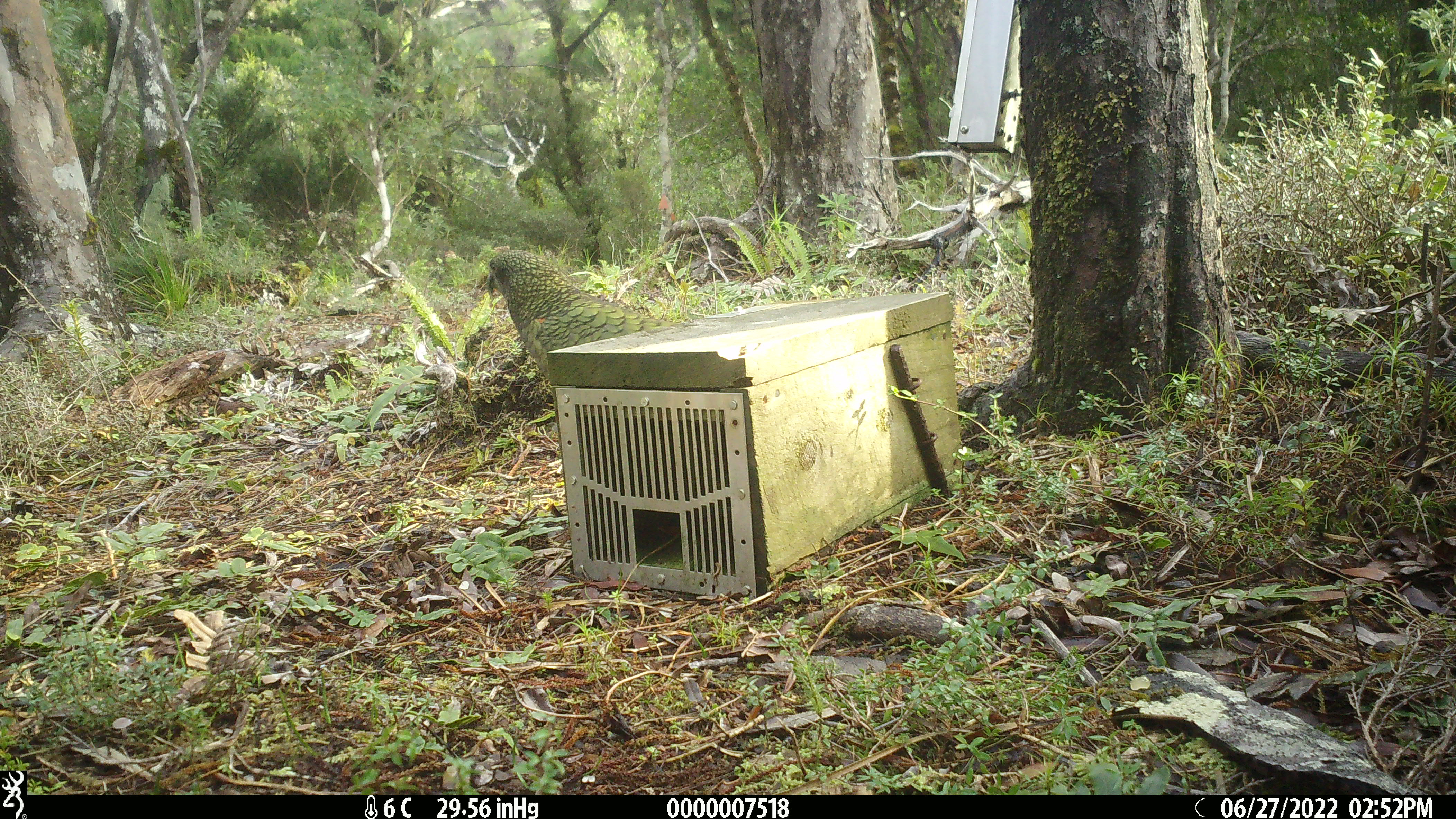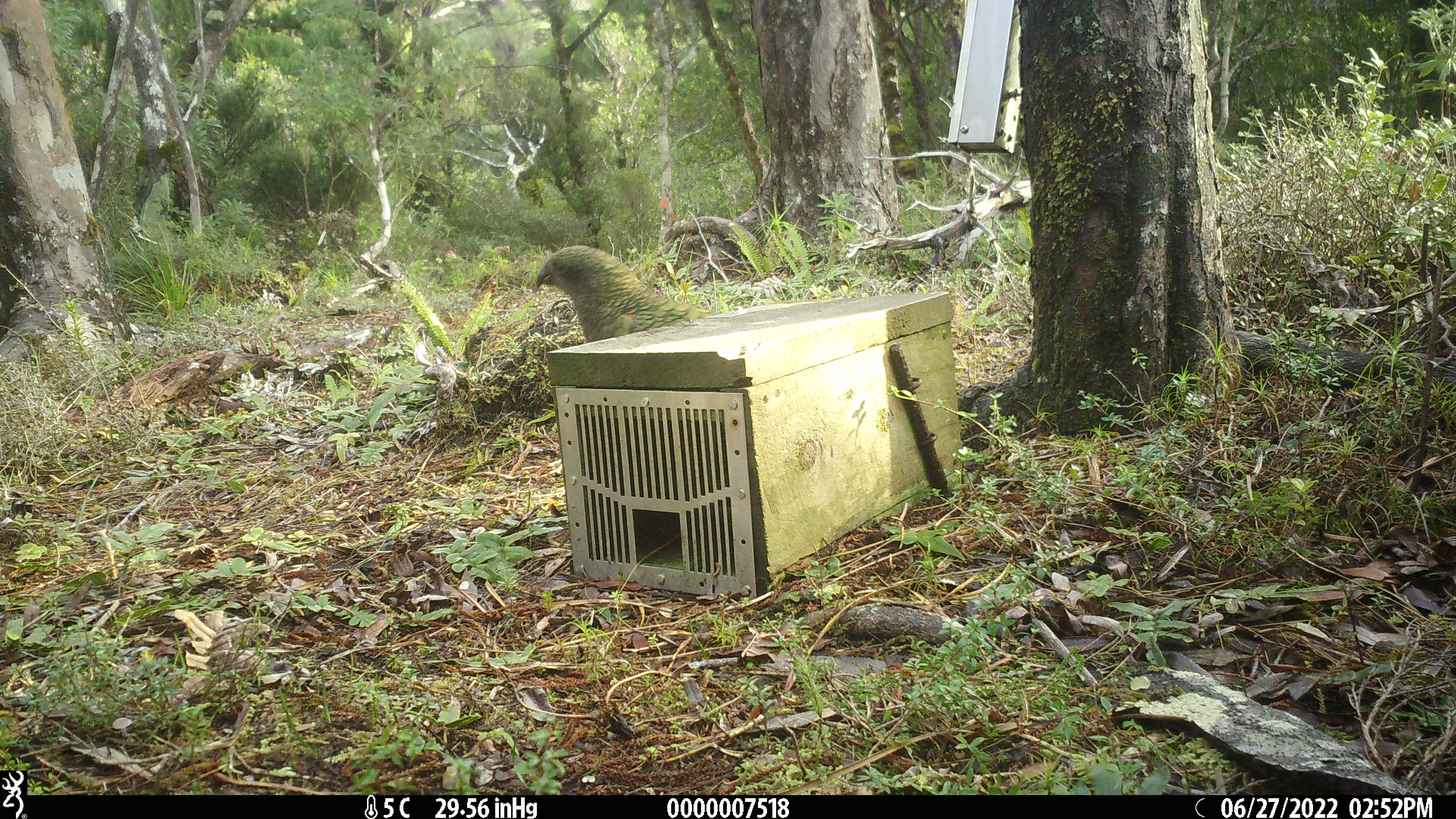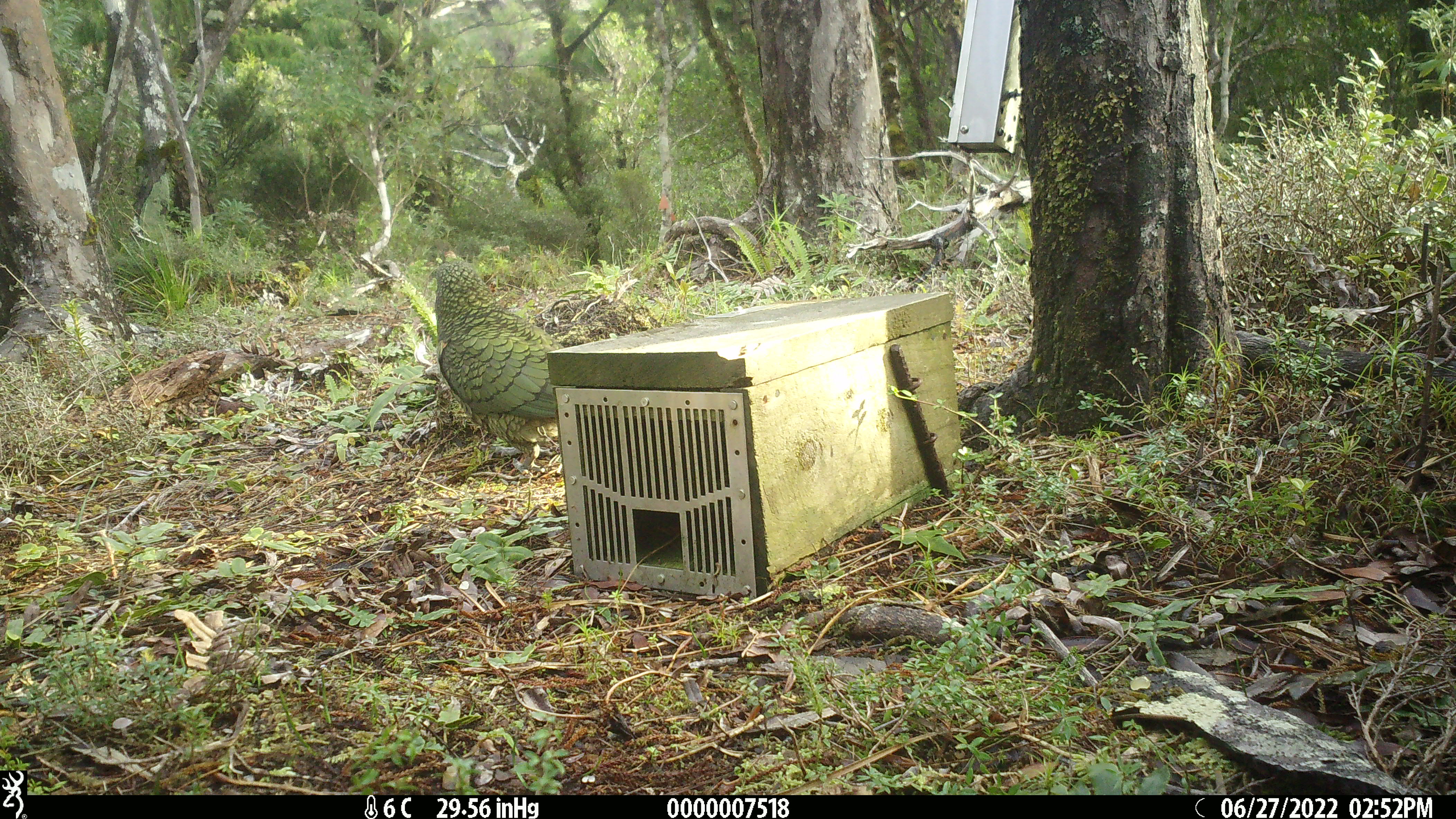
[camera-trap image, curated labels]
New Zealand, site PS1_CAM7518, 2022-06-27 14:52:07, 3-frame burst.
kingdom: Animalia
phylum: Chordata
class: Aves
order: Psittaciformes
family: Strigopidae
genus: Nestor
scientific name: Nestor notabilis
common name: kea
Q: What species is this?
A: Kea (Nestor notabilis).